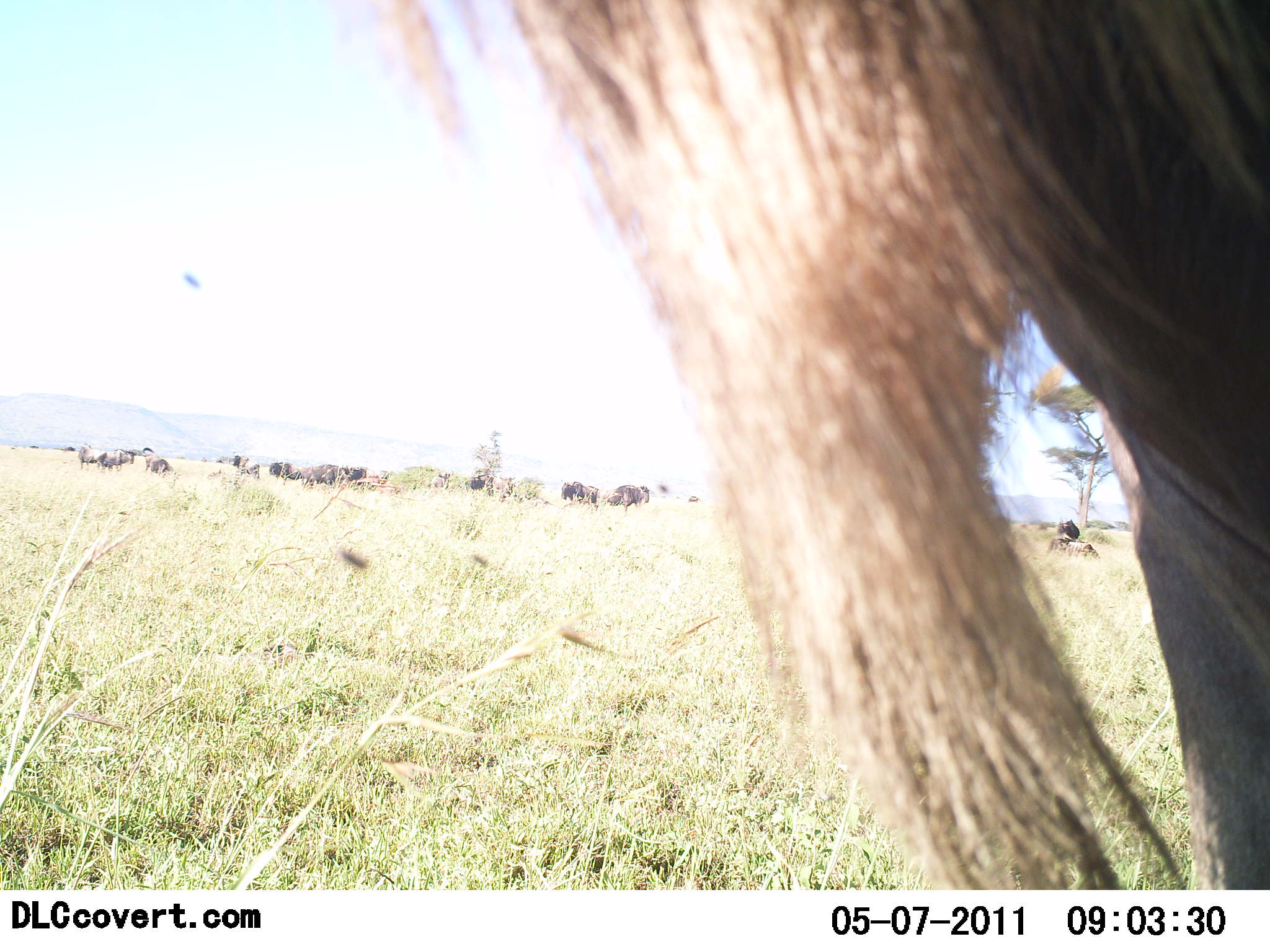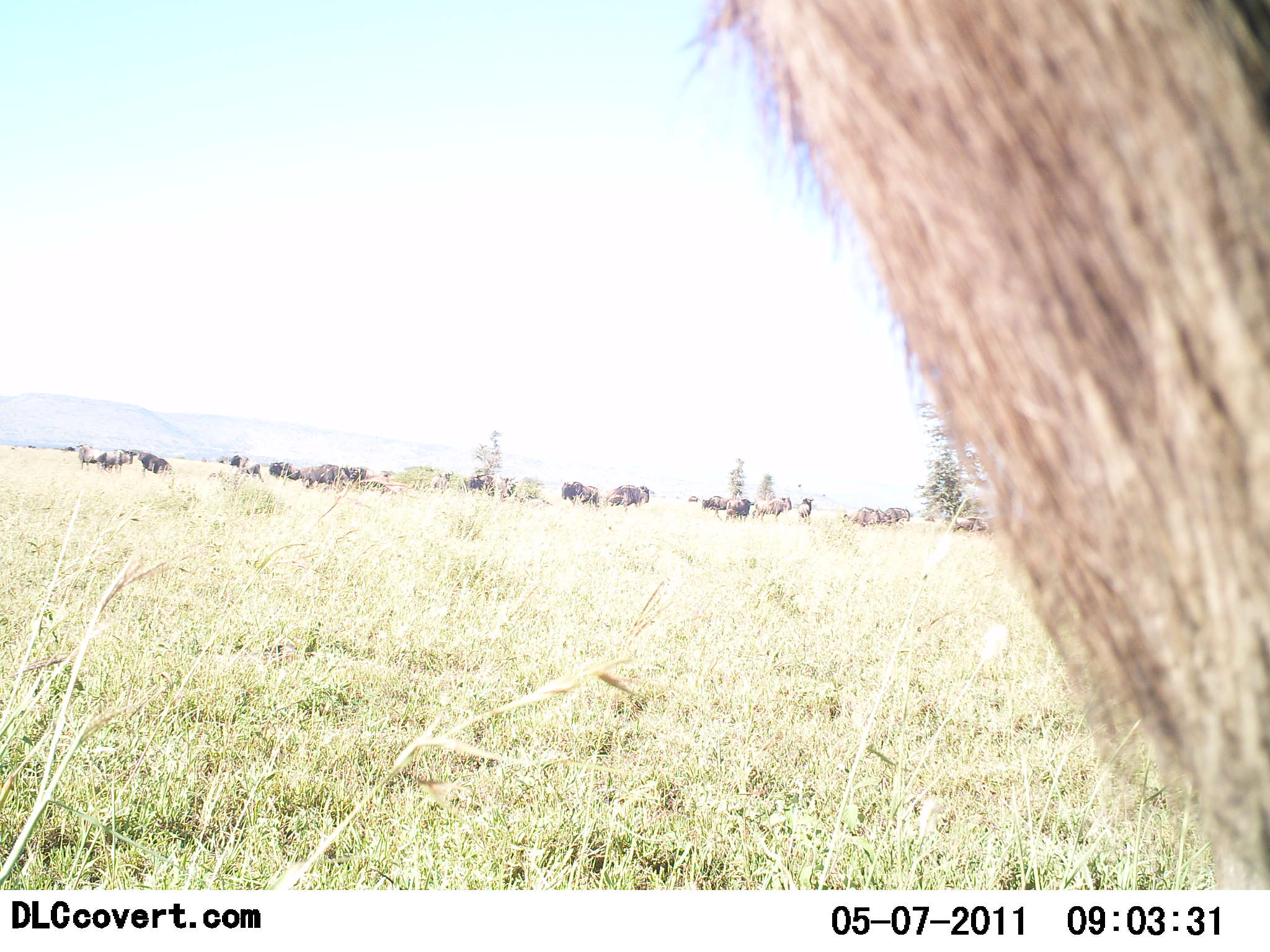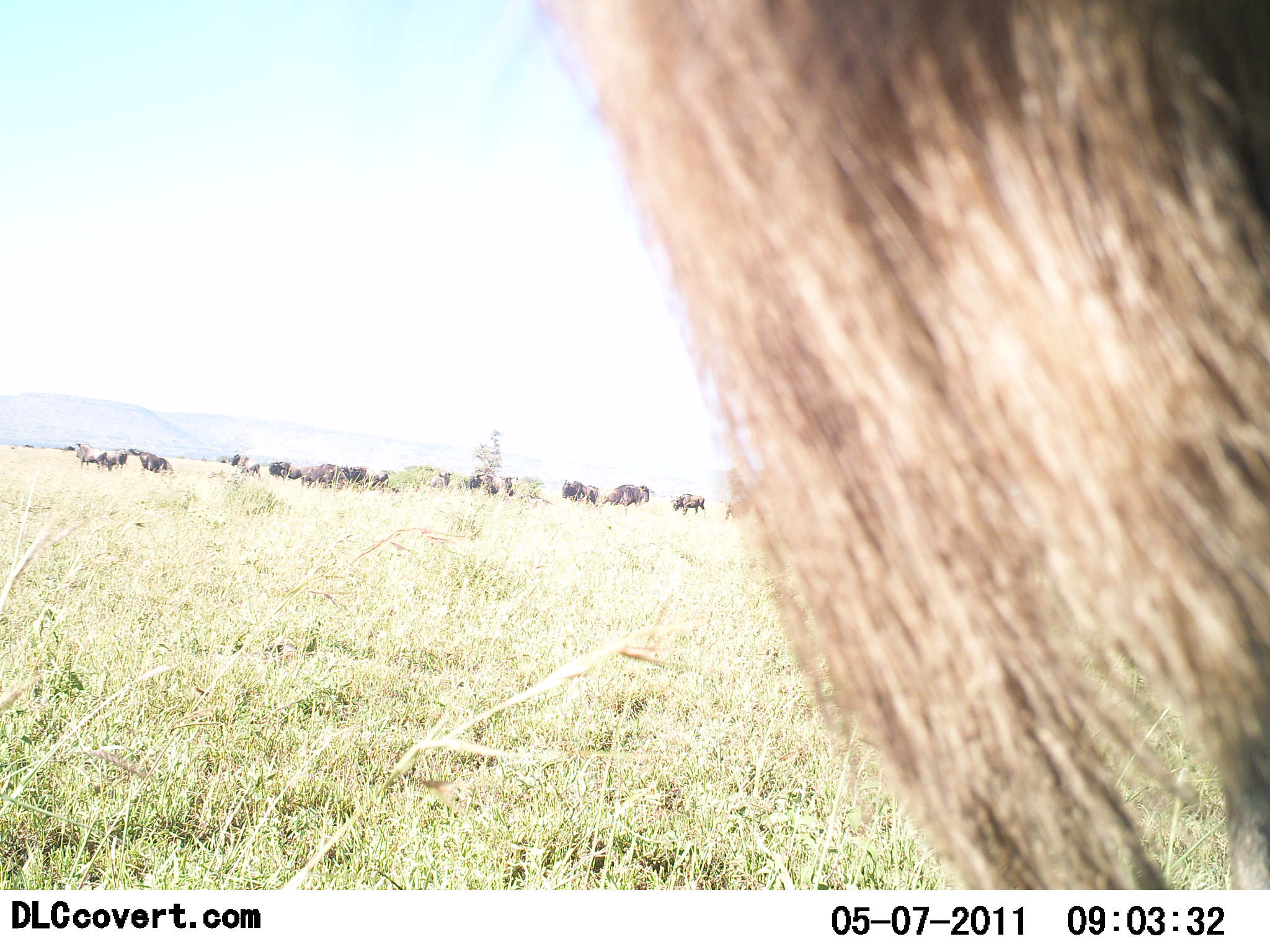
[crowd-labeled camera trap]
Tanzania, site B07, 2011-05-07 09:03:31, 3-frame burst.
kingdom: Animalia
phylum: Chordata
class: Mammalia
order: Artiodactyla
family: Bovidae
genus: Connochaetes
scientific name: Connochaetes taurinus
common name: blue wildebeest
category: wildebeest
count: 11-50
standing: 85%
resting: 8%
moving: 23%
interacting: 0%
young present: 0%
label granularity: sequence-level